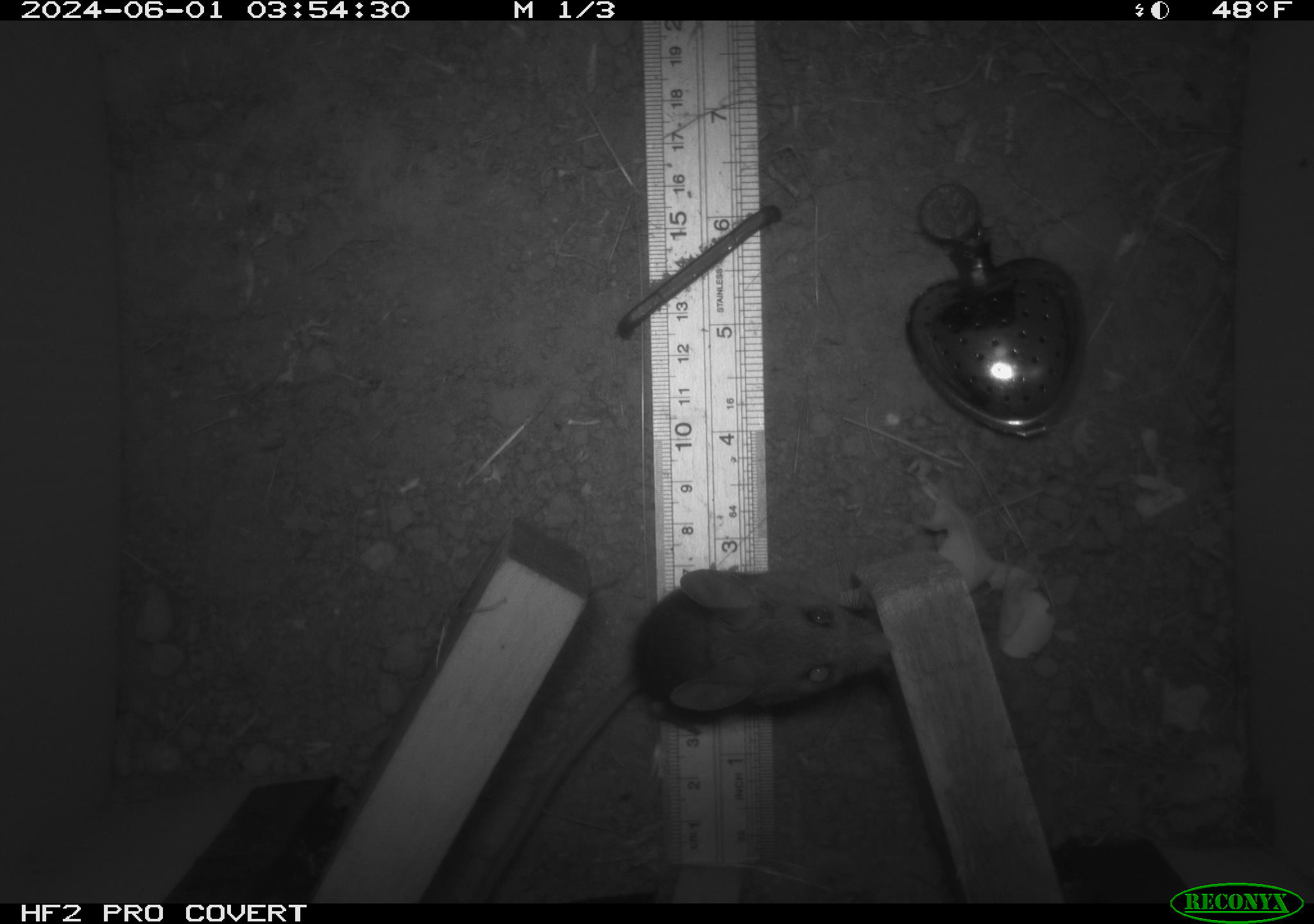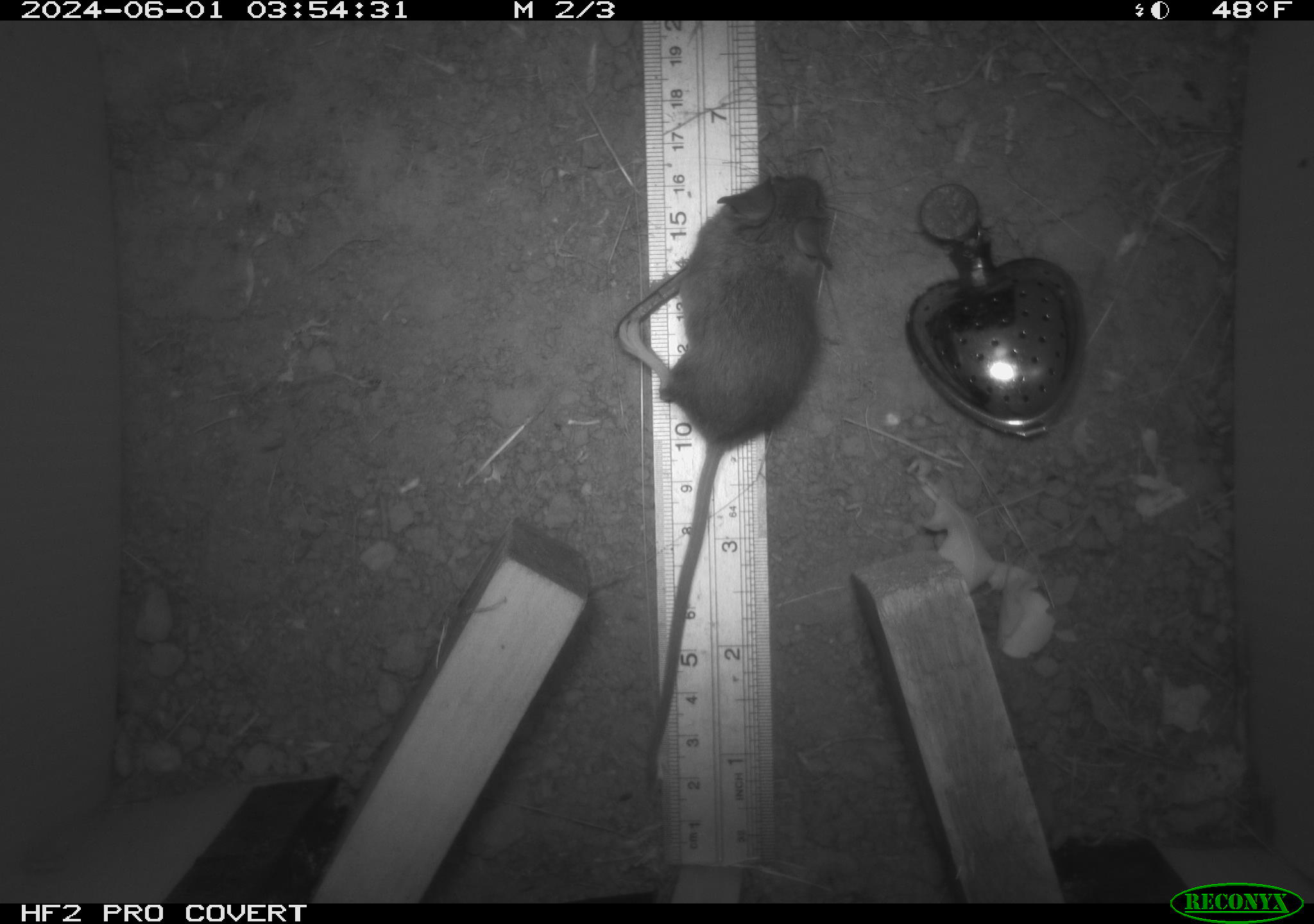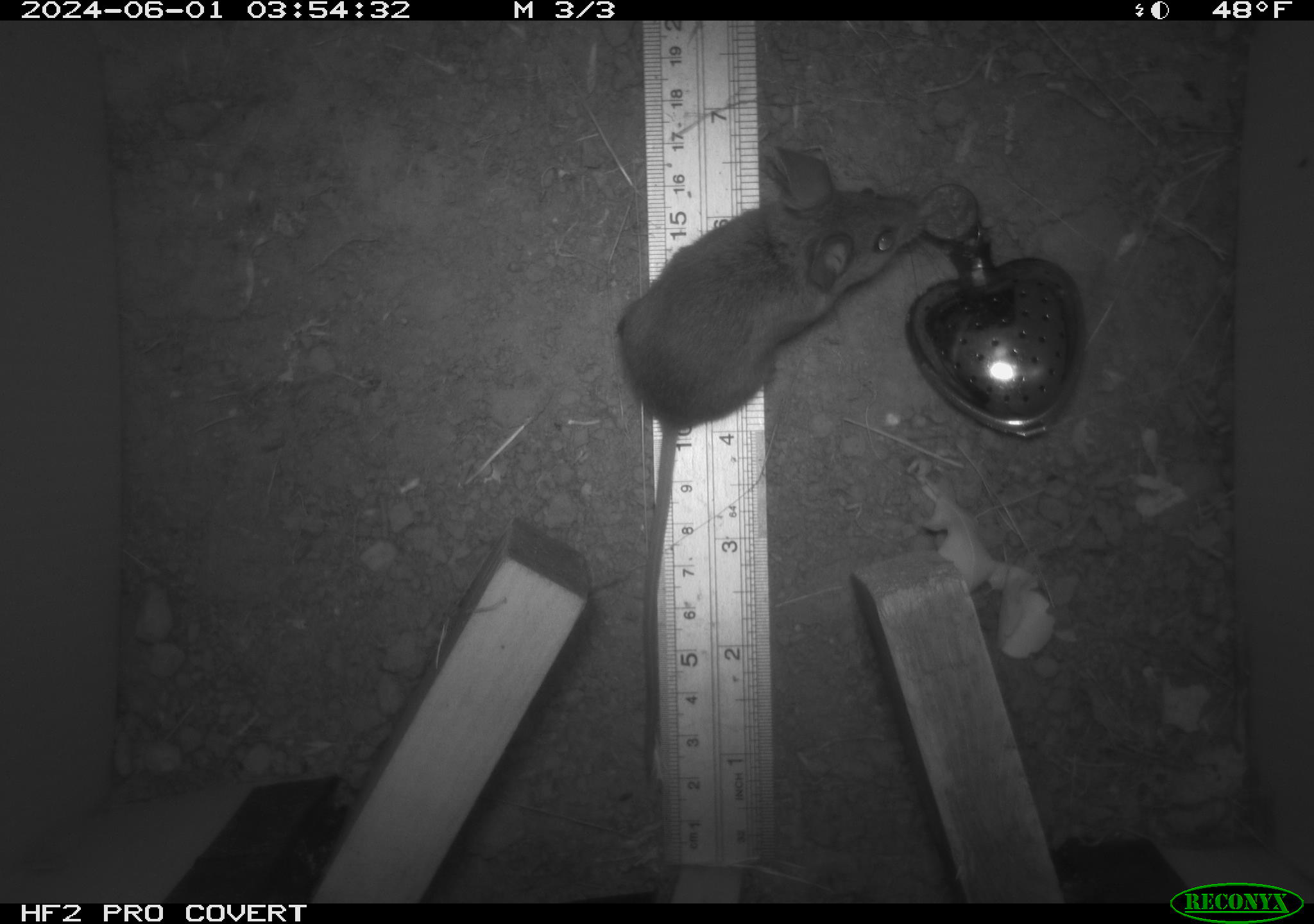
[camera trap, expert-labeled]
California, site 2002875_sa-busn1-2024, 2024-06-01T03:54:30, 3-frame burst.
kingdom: Animalia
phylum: Chordata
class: Mammalia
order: Rodentia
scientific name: Rodentia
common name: mouse species